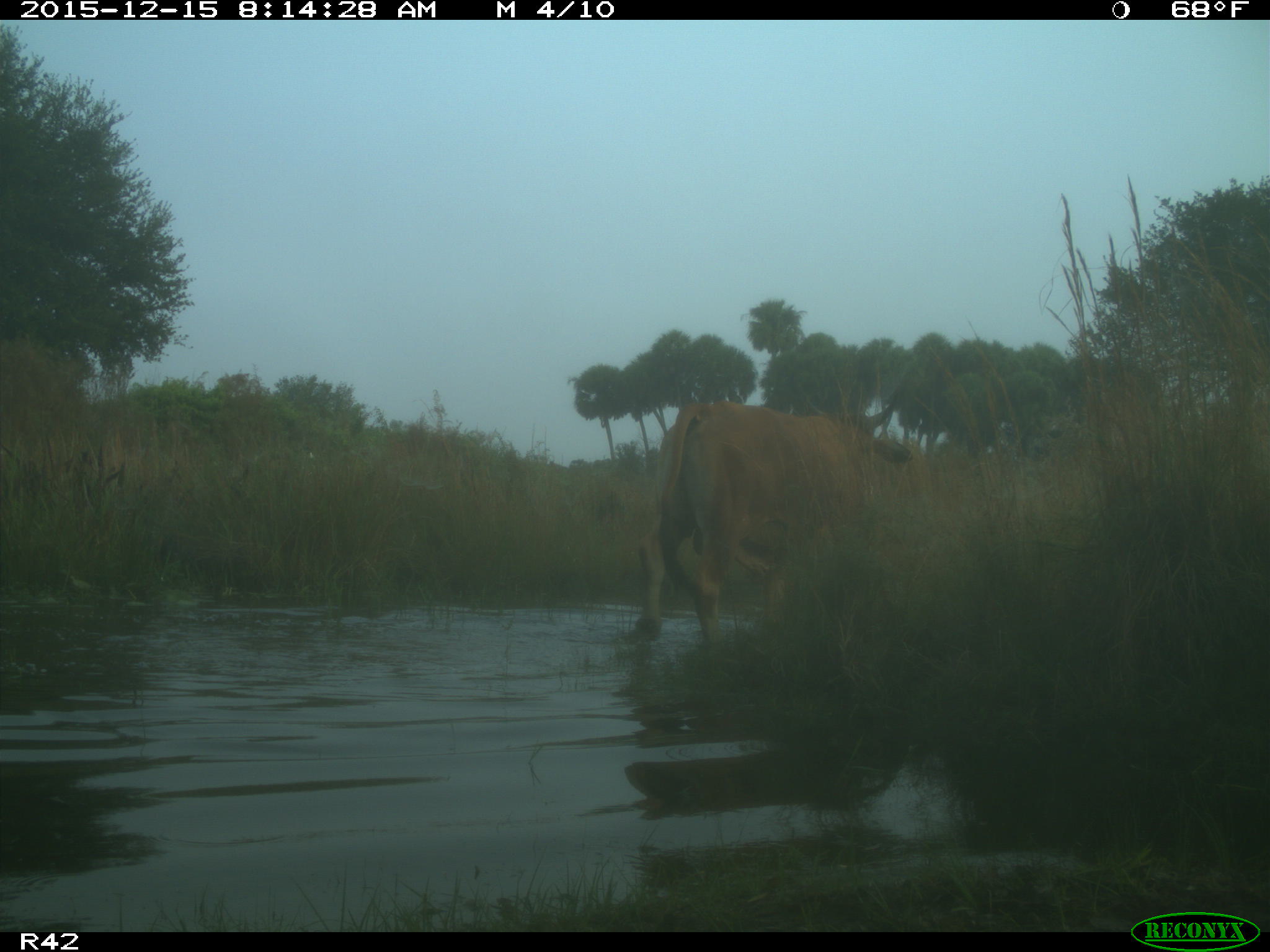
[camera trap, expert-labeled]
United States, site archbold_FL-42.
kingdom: Animalia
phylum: Chordata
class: Mammalia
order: Artiodactyla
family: Bovidae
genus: Bos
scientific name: Bos taurus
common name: domestic cow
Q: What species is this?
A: Bos taurus (domestic cow).